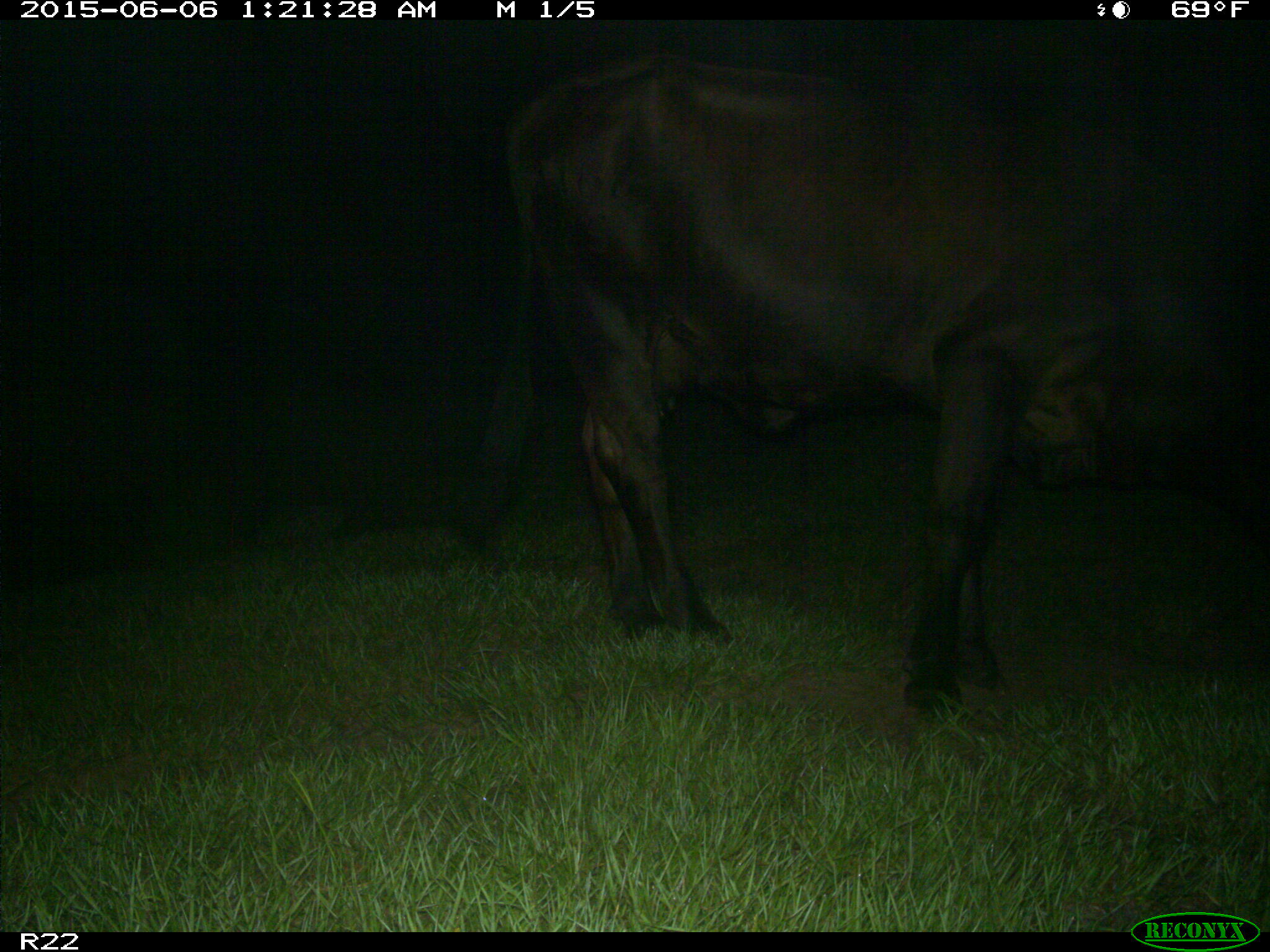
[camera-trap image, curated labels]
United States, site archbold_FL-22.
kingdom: Animalia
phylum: Chordata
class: Mammalia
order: Artiodactyla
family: Bovidae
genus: Bos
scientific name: Bos taurus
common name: domestic cow